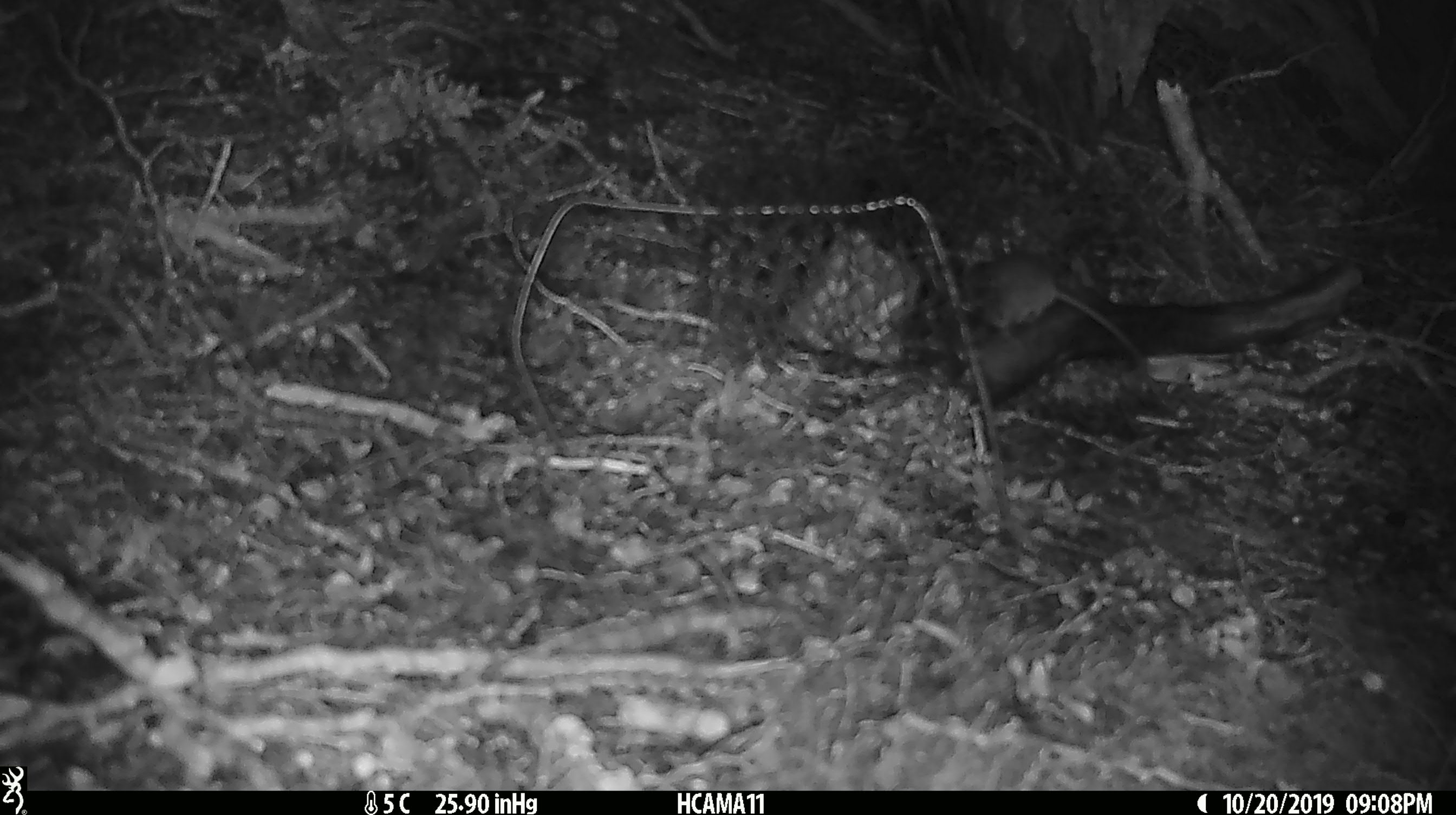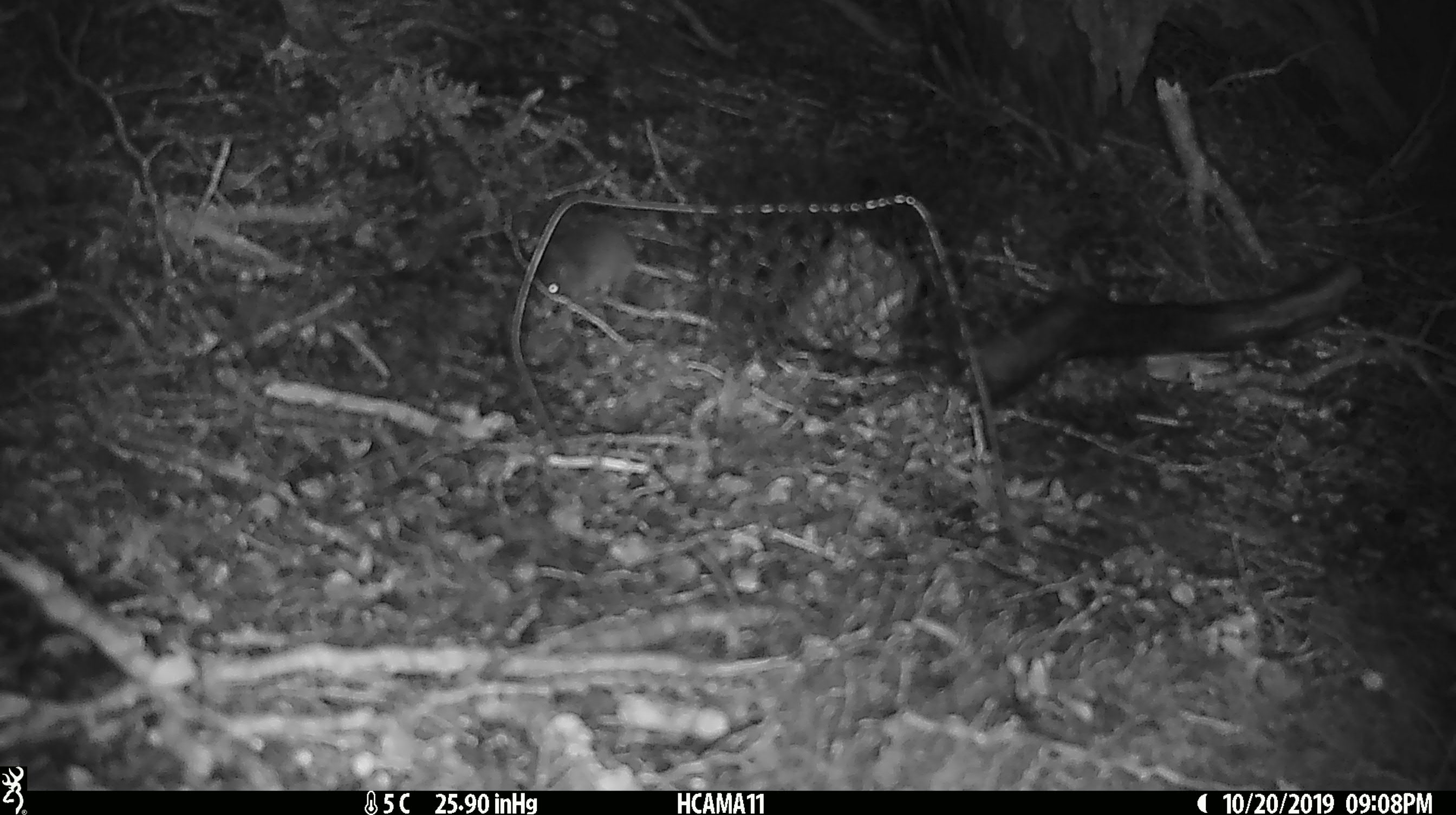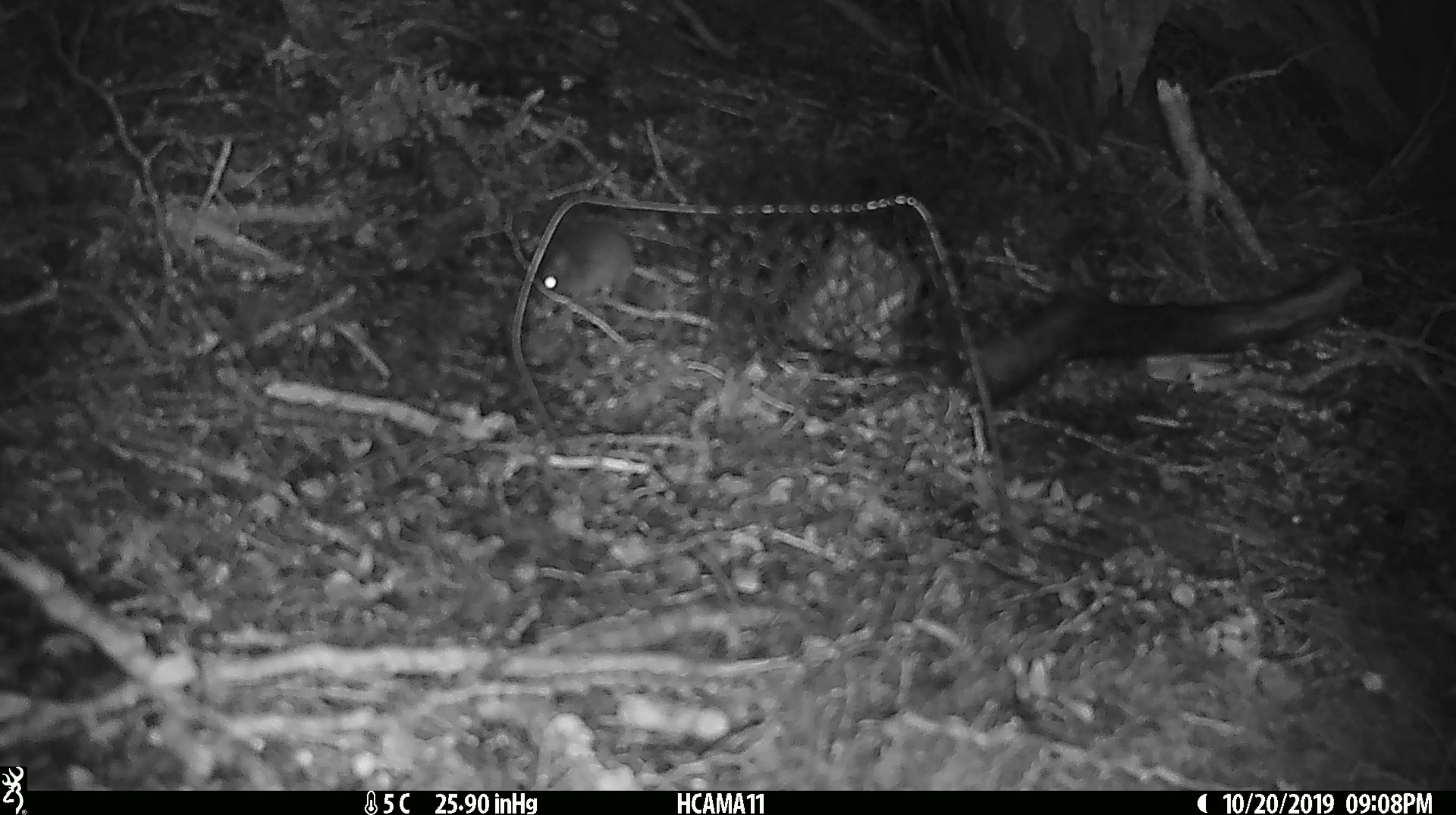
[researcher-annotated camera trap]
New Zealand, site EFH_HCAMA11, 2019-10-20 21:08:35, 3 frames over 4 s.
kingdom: Animalia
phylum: Chordata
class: Mammalia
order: Rodentia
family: Muridae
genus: Mus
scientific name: Mus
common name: mouse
Mouse (Mus).